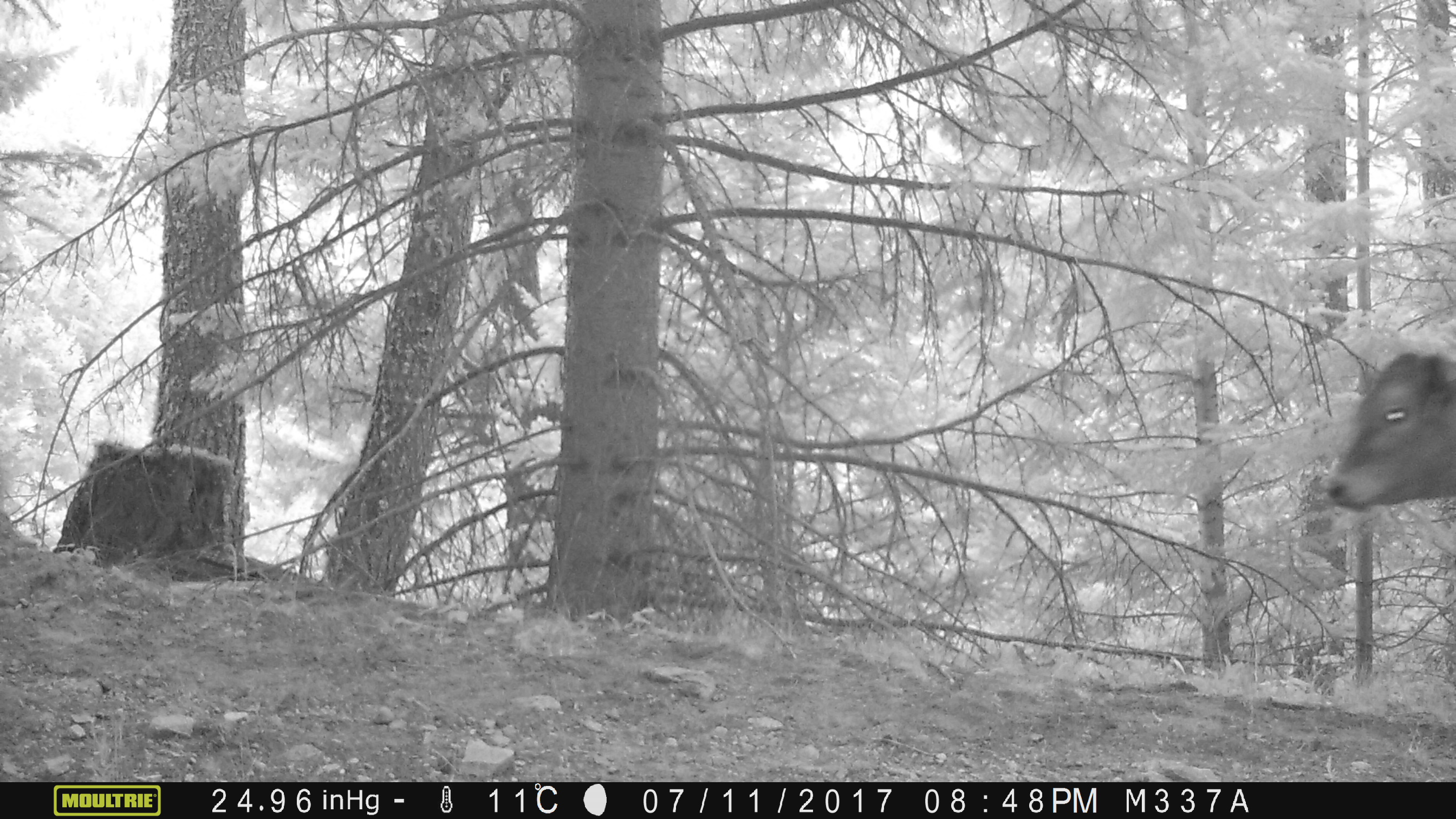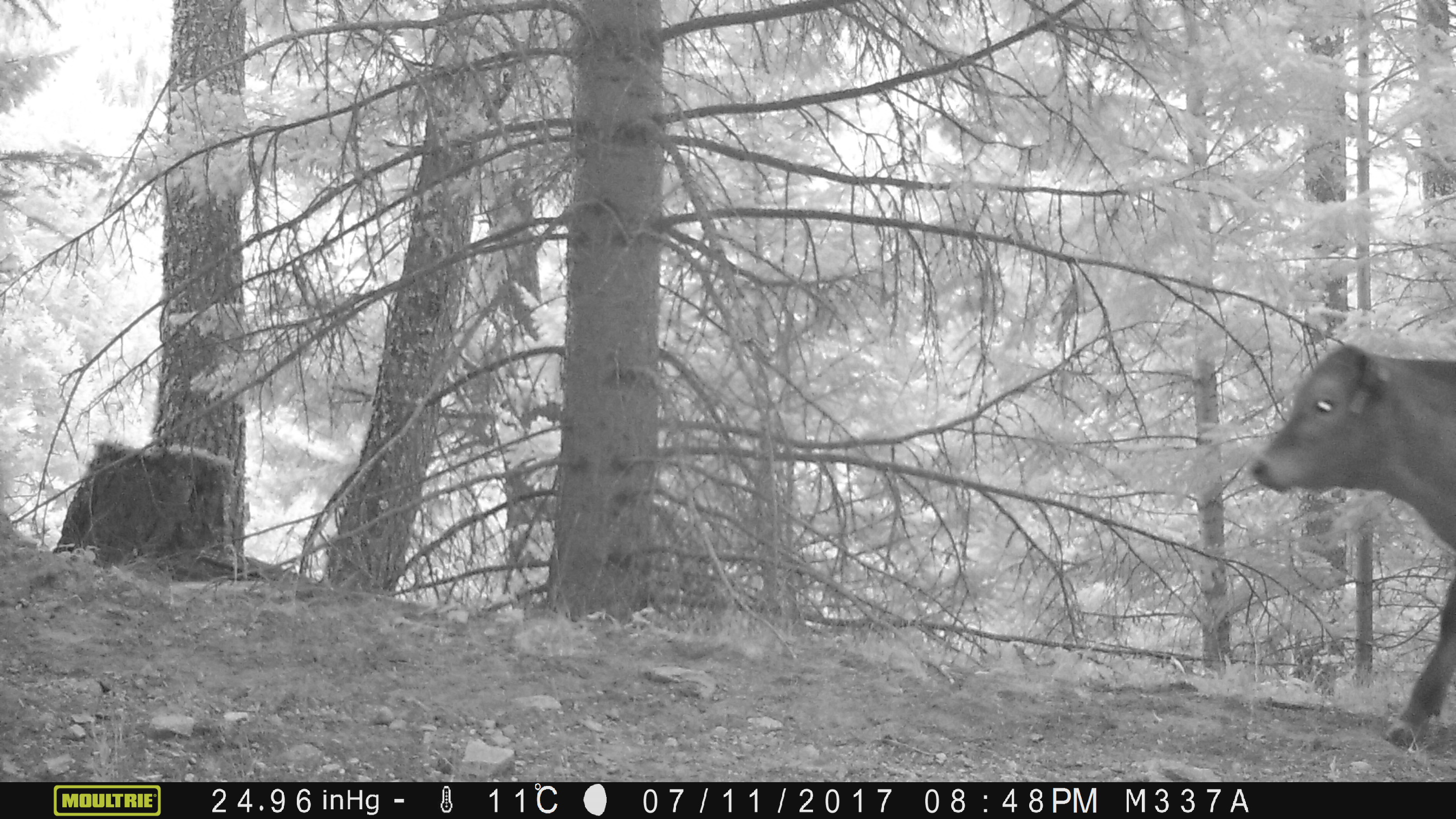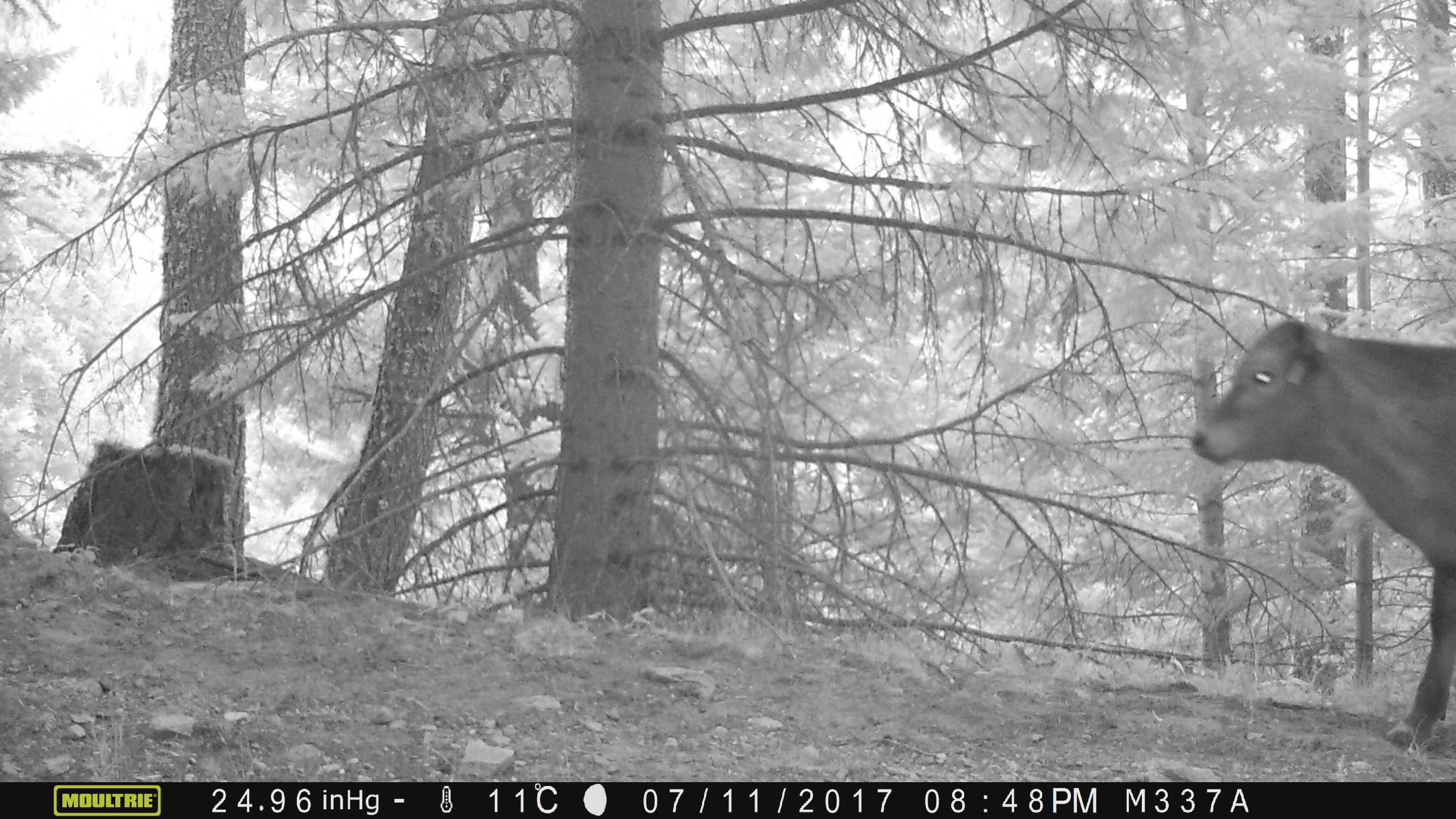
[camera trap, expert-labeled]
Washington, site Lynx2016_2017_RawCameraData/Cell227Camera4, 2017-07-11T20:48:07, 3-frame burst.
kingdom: Animalia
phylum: Chordata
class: Mammalia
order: Artiodactyla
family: Bovidae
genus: Bos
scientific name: Bos taurus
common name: domestic cattle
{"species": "domestic cattle (Bos taurus)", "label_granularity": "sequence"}